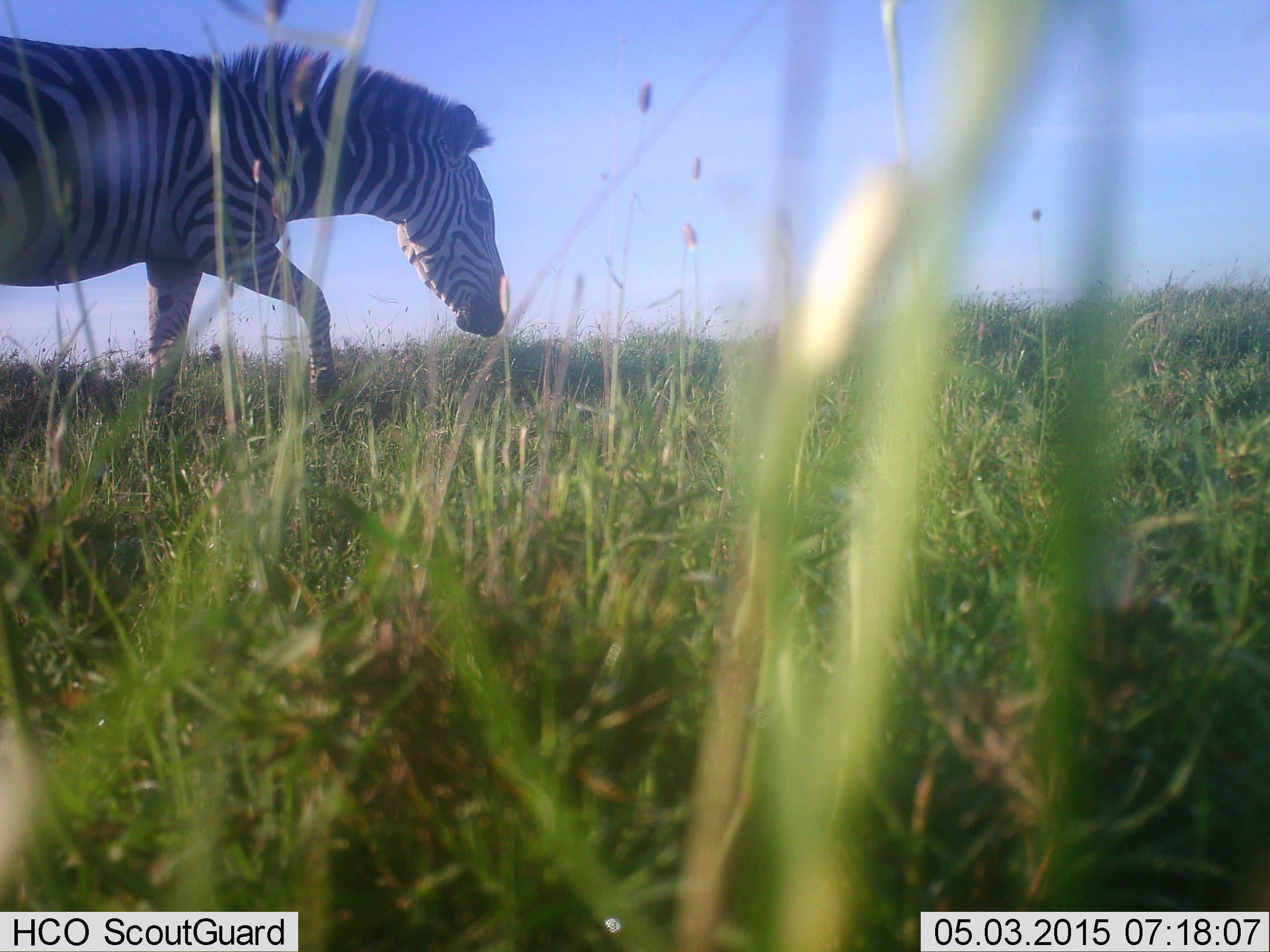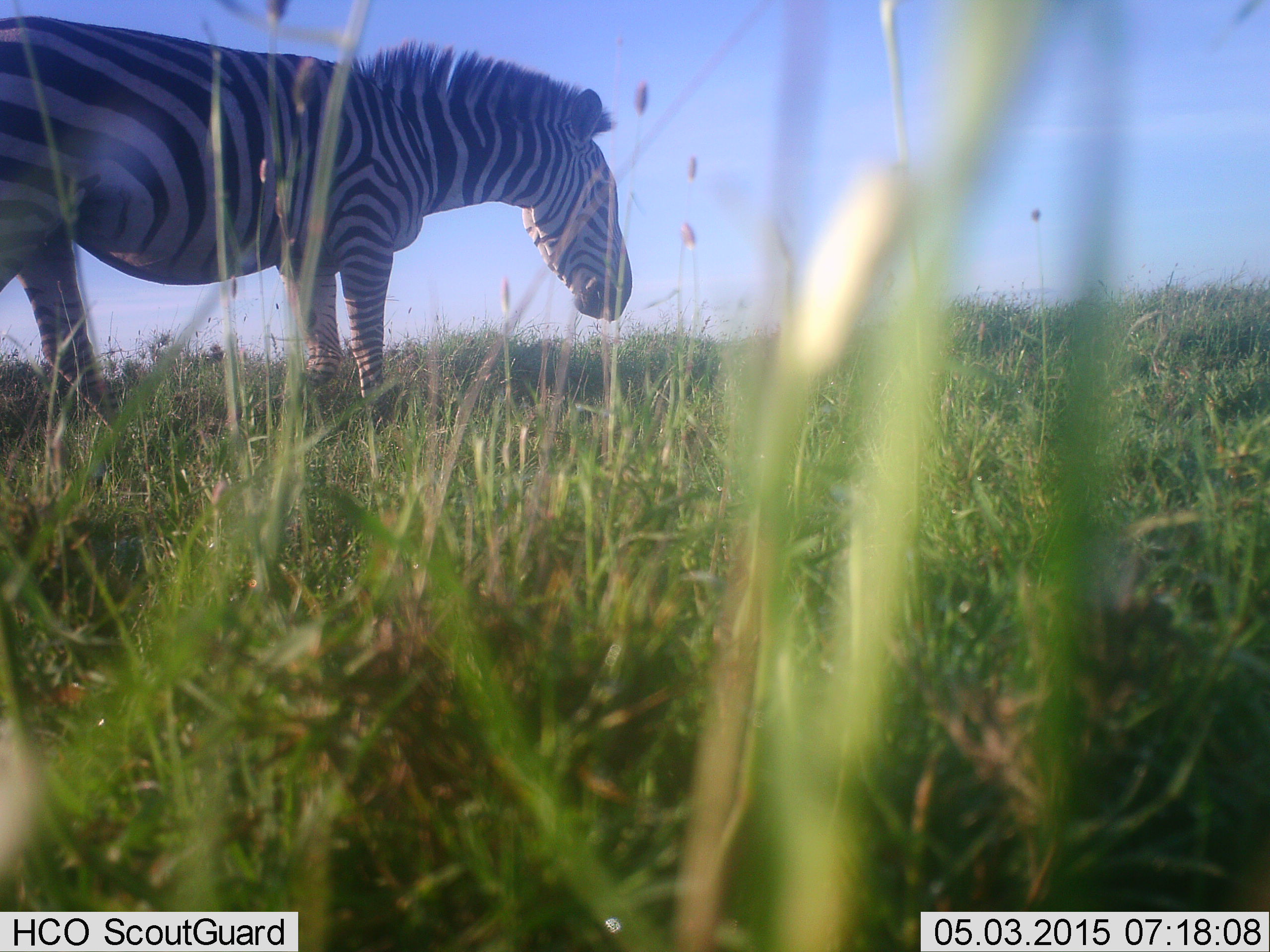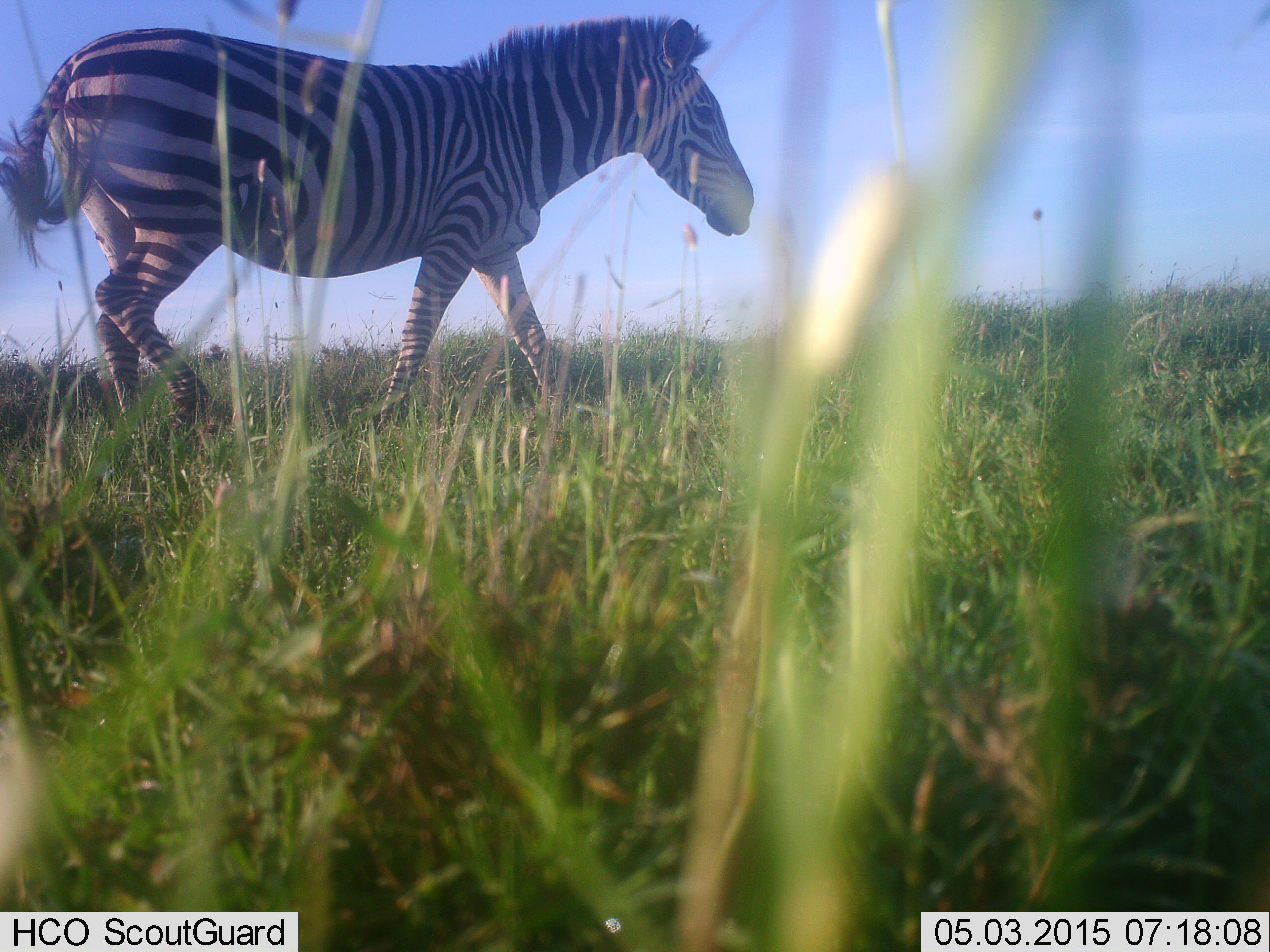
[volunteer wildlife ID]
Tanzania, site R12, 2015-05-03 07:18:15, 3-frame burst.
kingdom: Animalia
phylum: Chordata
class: Mammalia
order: Perissodactyla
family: Equidae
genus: Equus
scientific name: Equus quagga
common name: plains zebra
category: zebra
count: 1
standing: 20%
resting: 0%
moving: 80%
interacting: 0%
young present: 0%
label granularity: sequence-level